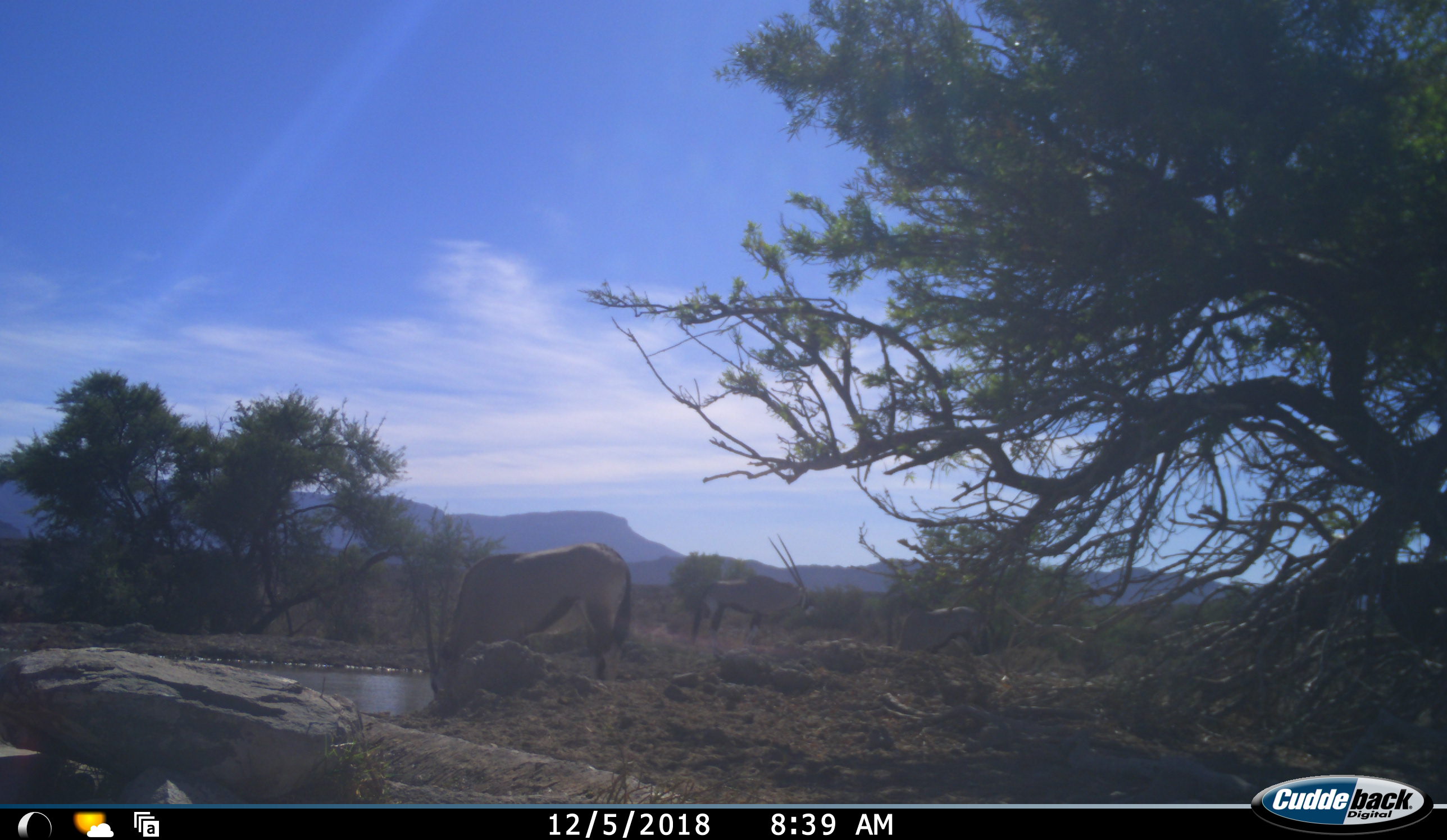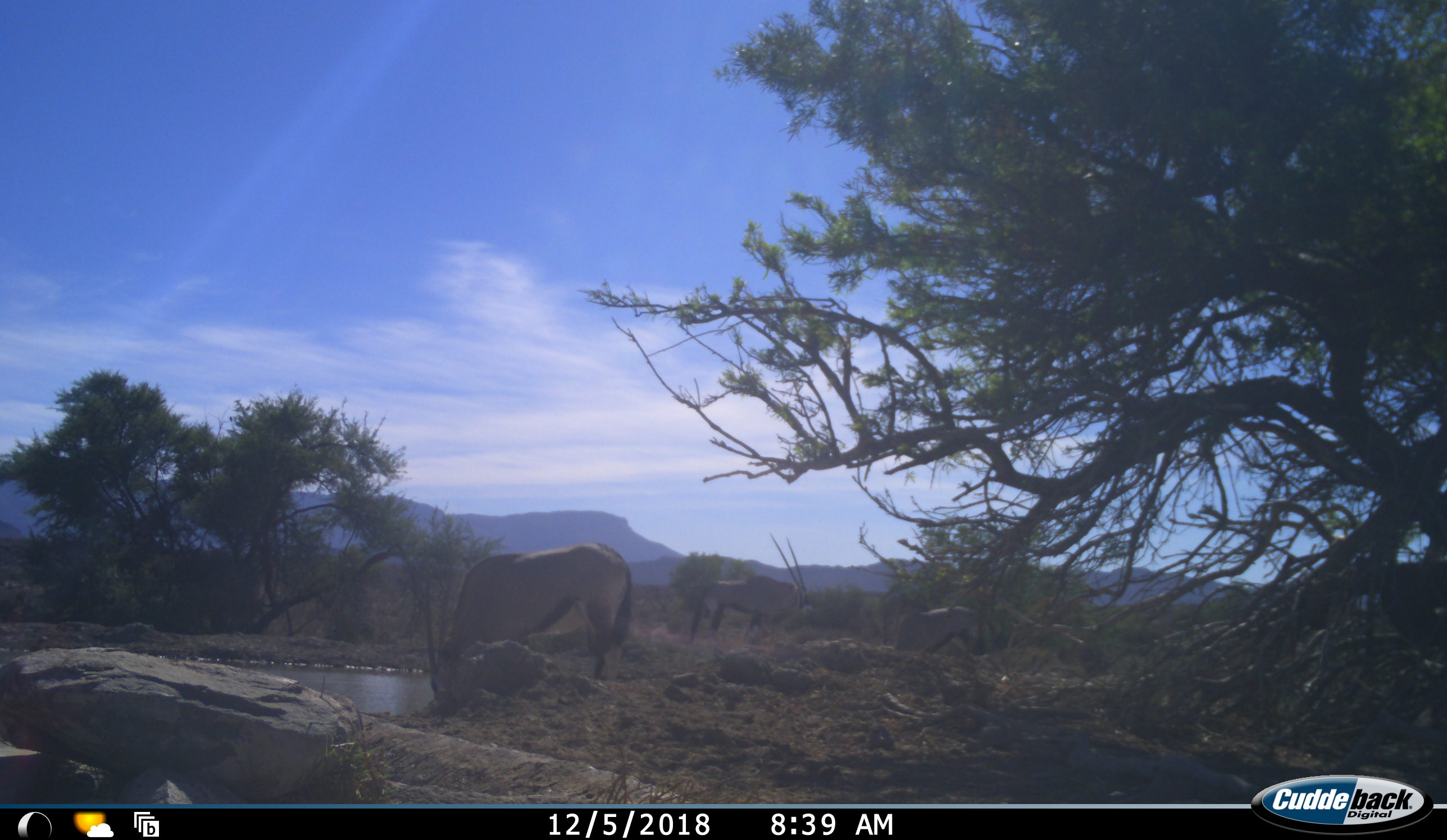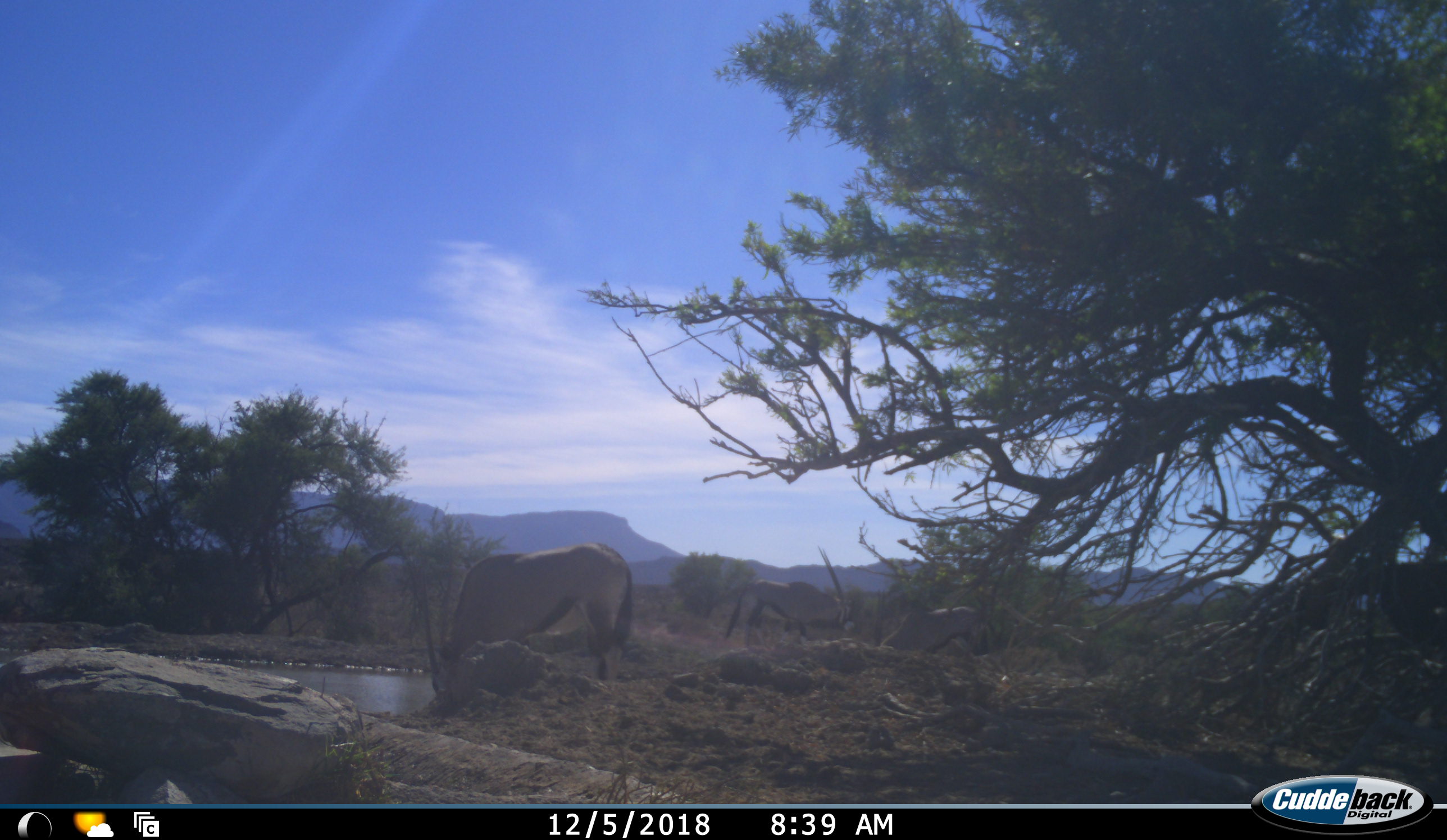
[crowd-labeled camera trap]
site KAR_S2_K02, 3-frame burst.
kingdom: Animalia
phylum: Chordata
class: Mammalia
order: Artiodactyla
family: Bovidae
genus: Oryx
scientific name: Oryx gazella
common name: gemsbok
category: oryx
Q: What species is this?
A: Oryx (gemsbok) (Oryx gazella).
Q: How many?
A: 3.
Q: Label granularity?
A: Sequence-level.